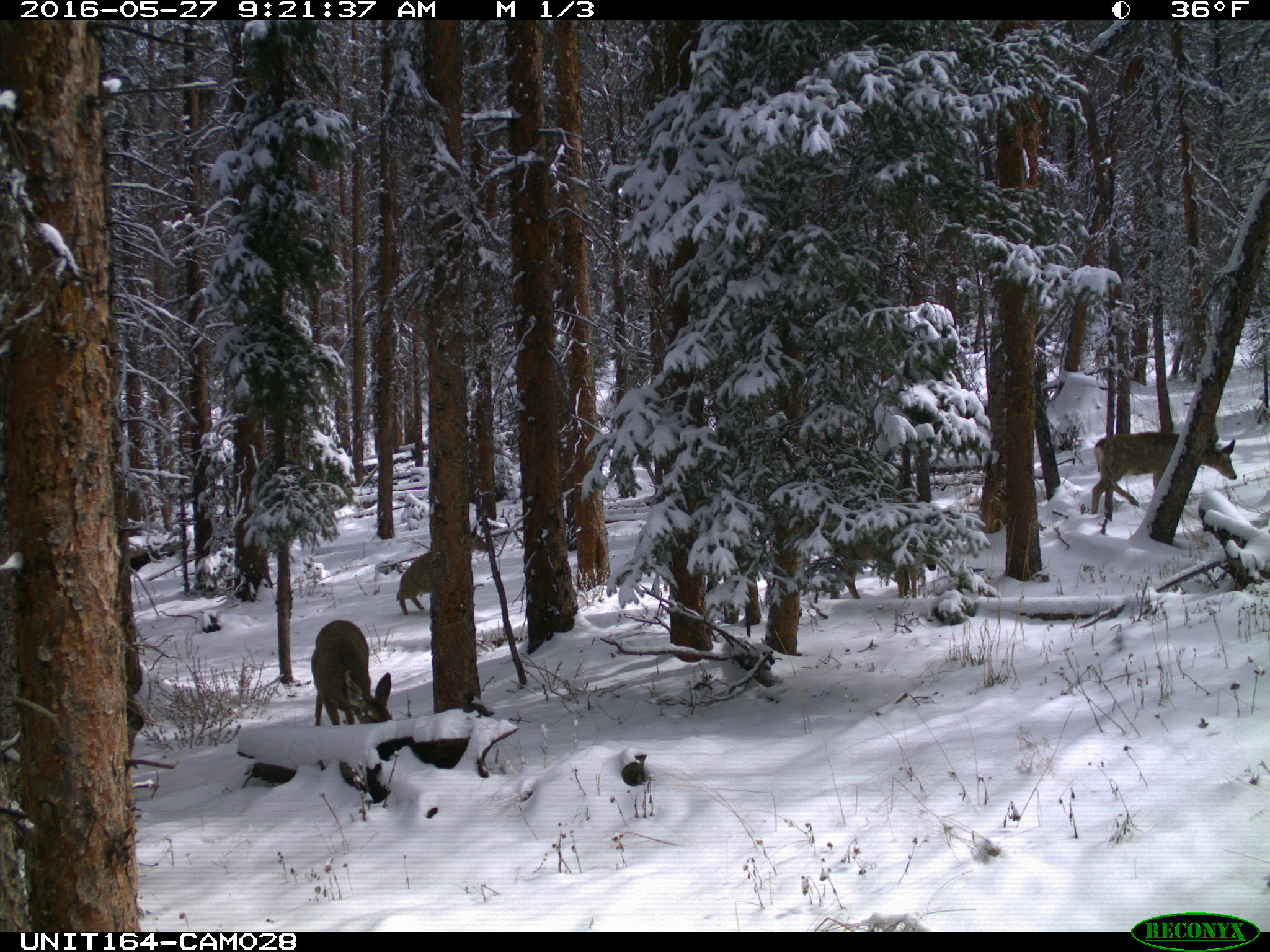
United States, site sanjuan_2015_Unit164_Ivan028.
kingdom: Animalia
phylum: Chordata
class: Mammalia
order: Artiodactyla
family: Cervidae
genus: Odocoileus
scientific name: Odocoileus hemionus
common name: mule deer